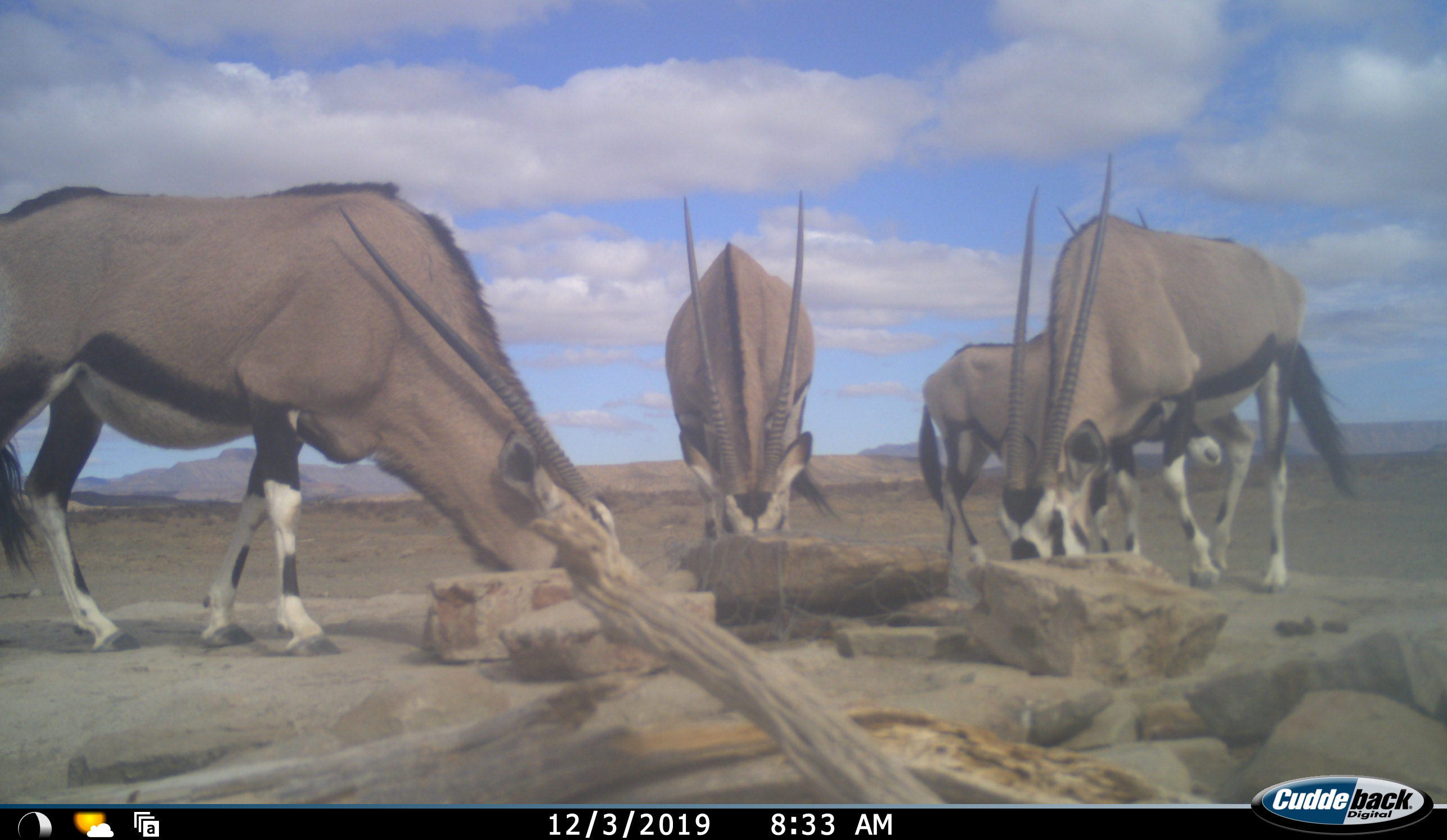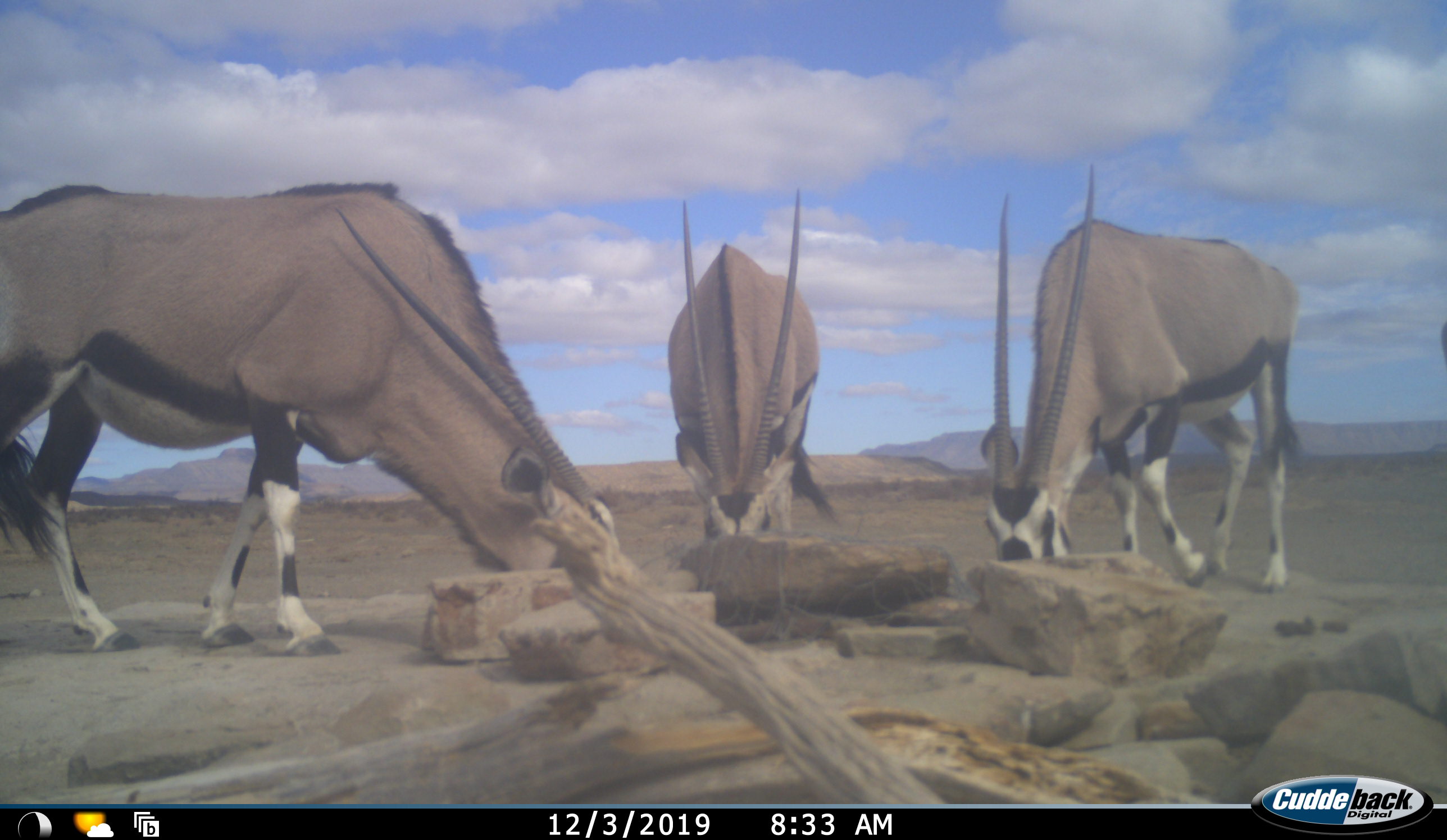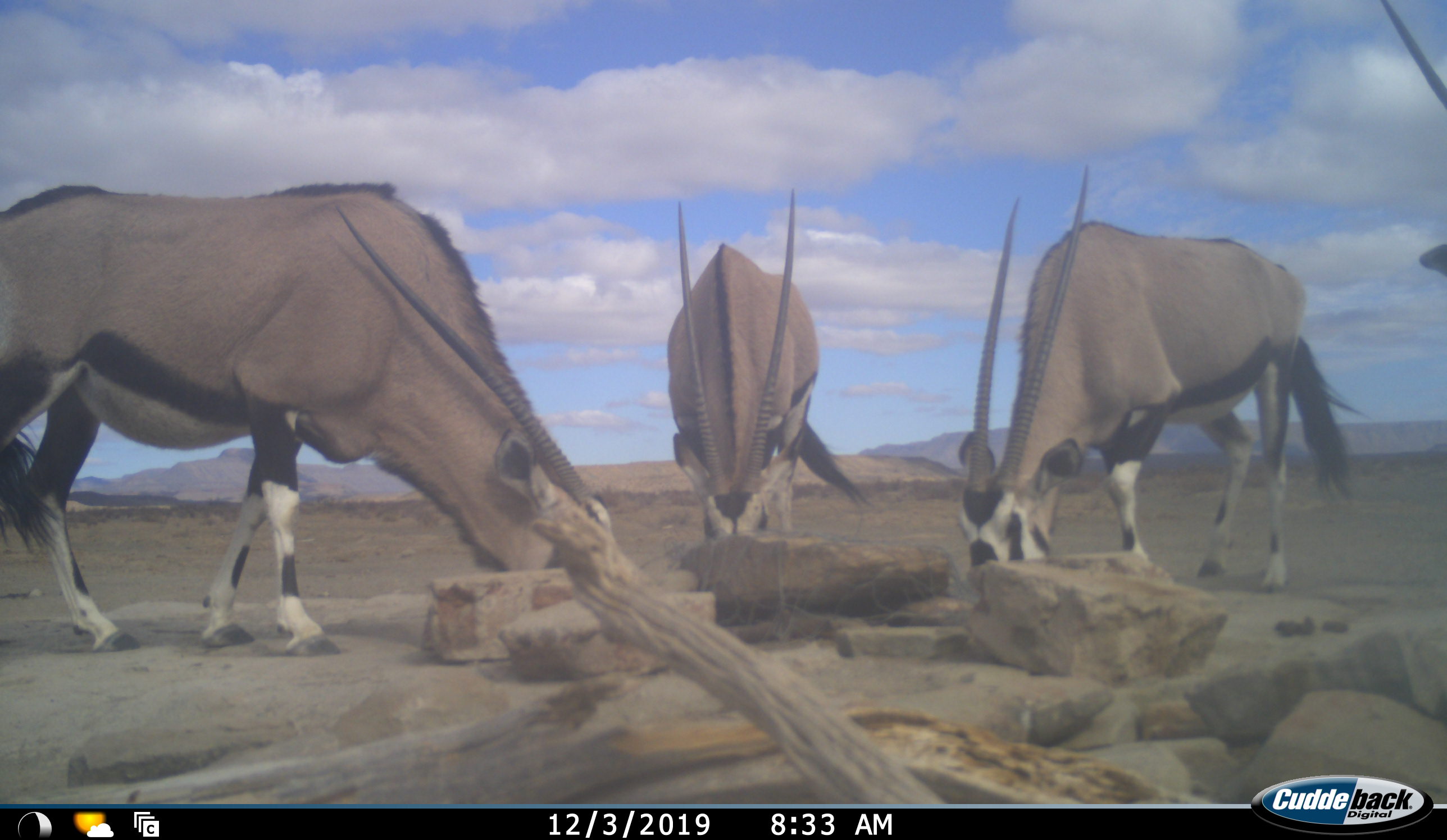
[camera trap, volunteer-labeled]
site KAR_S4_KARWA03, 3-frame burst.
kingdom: Animalia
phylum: Chordata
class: Mammalia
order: Artiodactyla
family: Bovidae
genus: Oryx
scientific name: Oryx gazella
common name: gemsbok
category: oryx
Oryx (gemsbok) (Oryx gazella), count 4. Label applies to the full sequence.